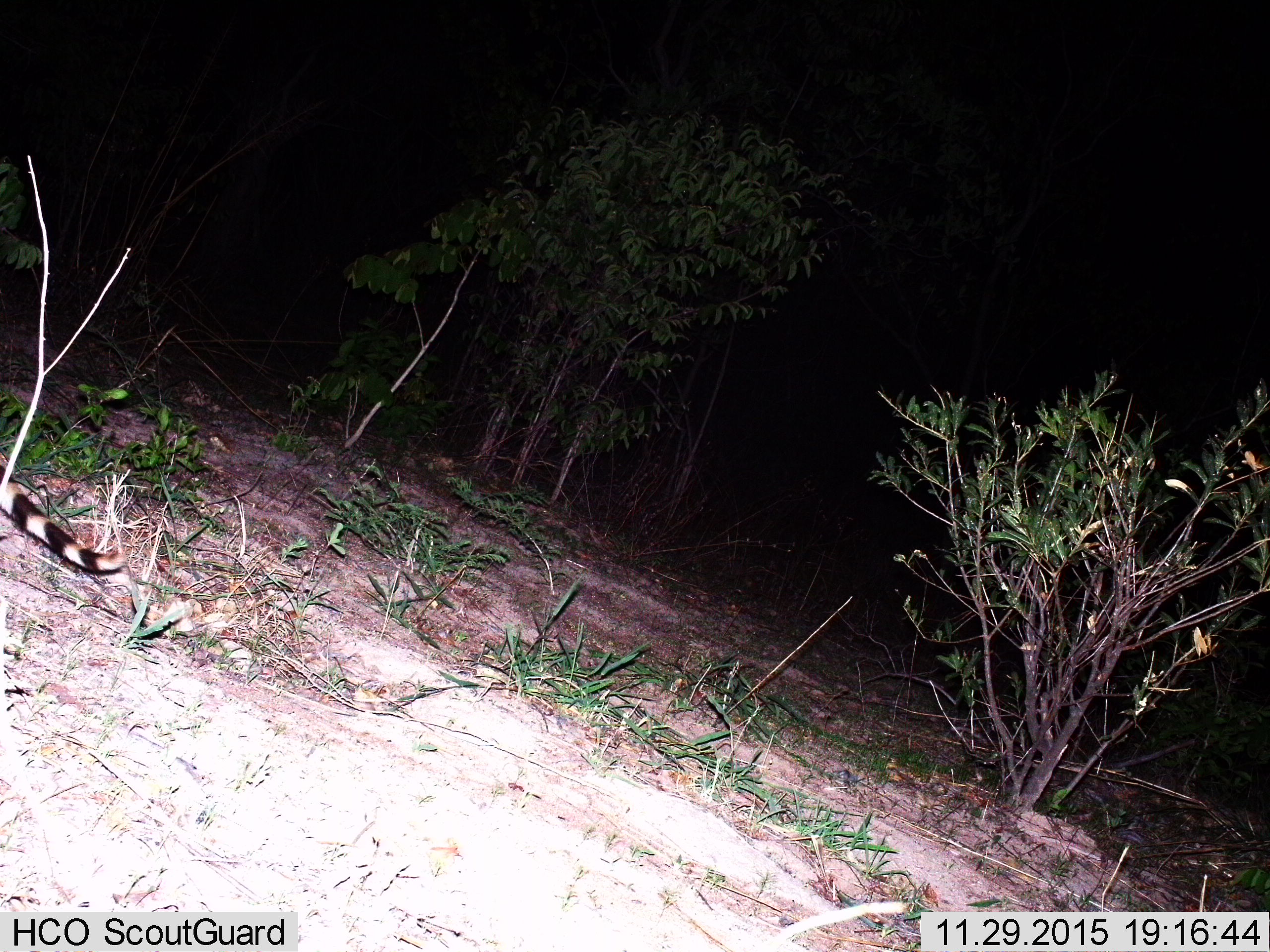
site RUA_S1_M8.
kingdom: Animalia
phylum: Chordata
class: Mammalia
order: Carnivora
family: Viverridae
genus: Genetta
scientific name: Genetta genetta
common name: small-spotted genet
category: genetcommonsmallspotted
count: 1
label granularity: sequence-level